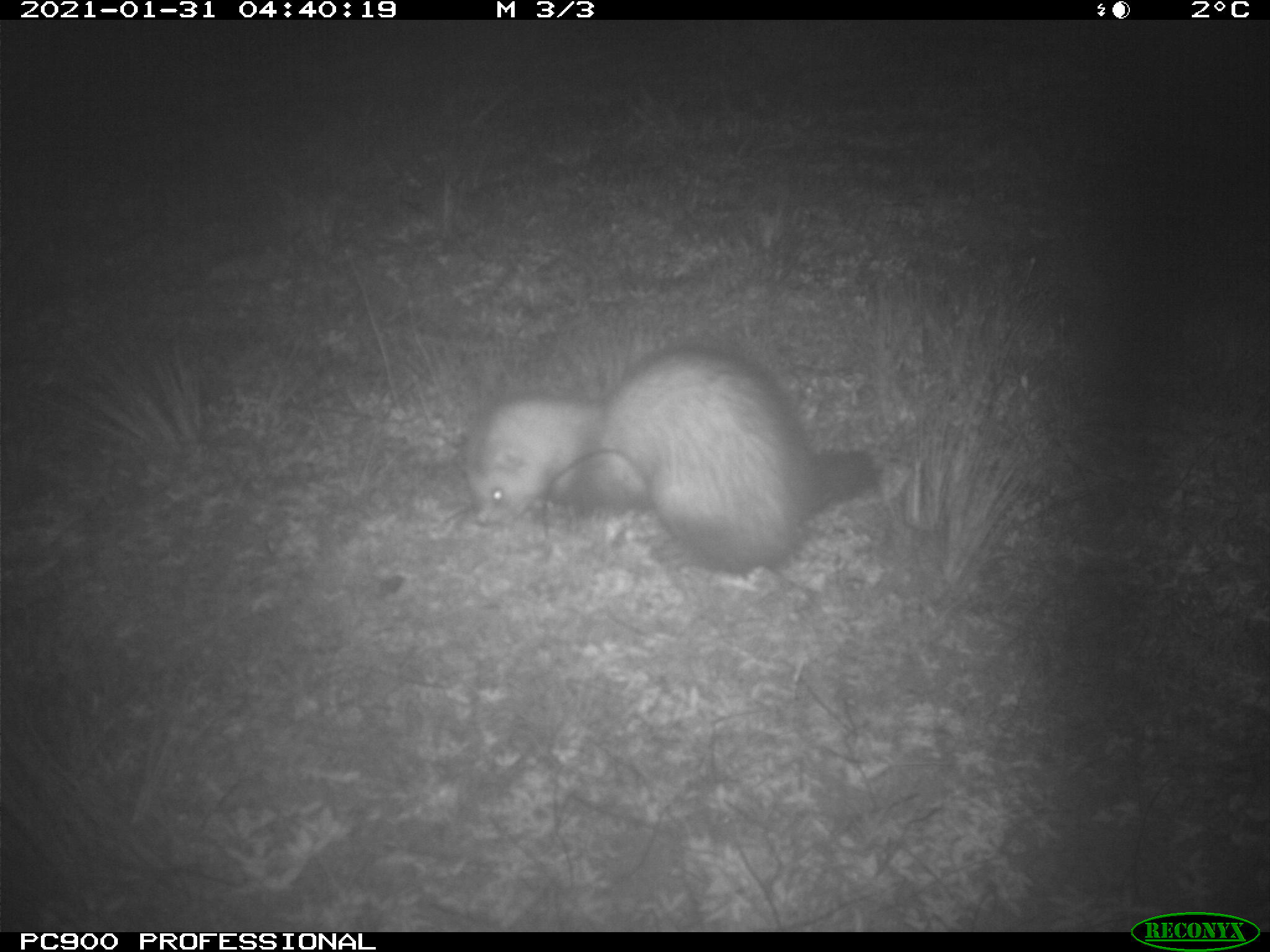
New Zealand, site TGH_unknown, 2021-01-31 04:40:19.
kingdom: Animalia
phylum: Chordata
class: Mammalia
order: Carnivora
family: Mustelidae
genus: Mustela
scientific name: Mustela furo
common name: ferret